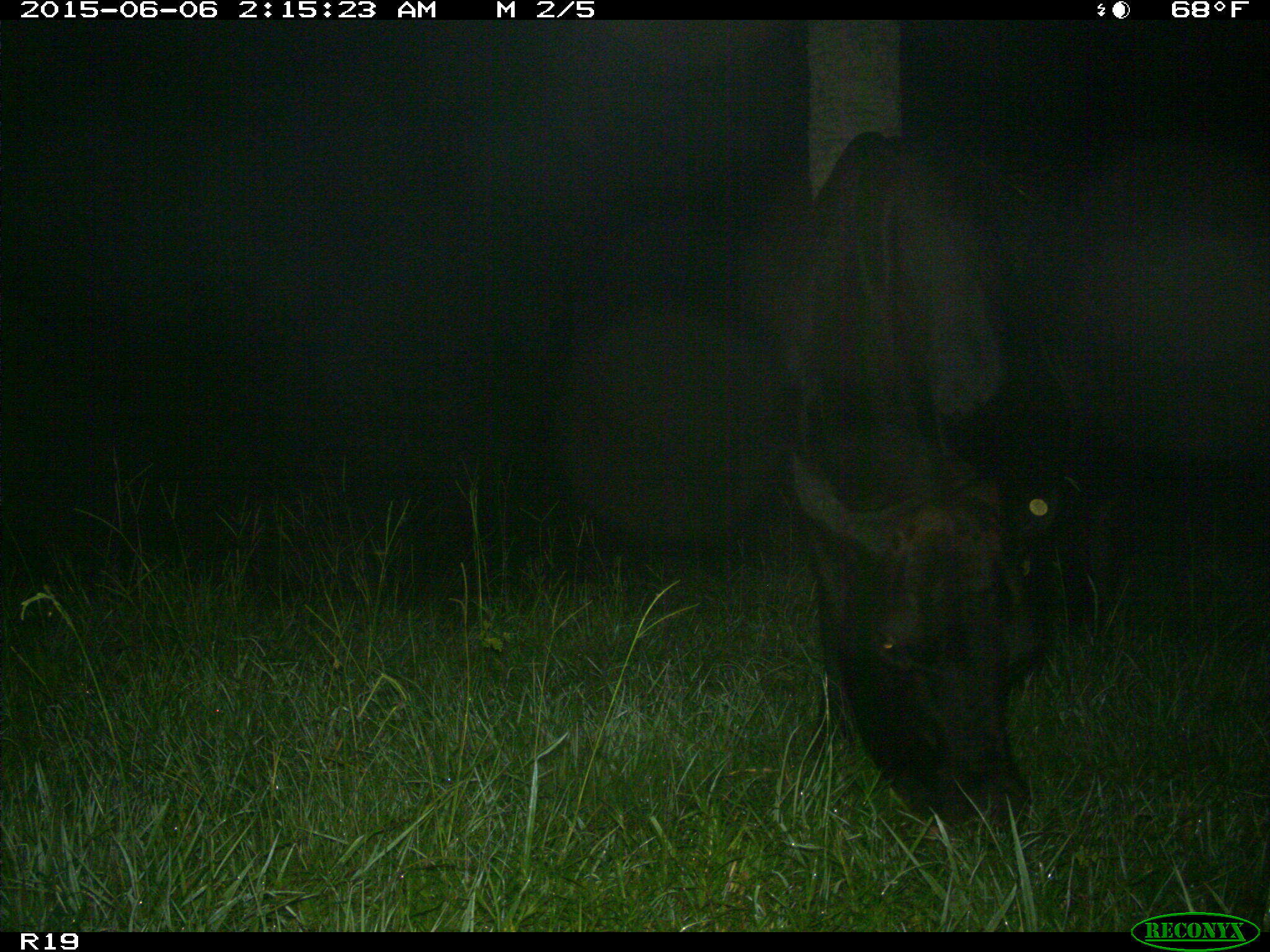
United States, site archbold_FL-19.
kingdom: Animalia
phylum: Chordata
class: Mammalia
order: Artiodactyla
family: Bovidae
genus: Bos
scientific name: Bos taurus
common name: domestic cow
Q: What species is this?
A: Bos taurus (domestic cow).